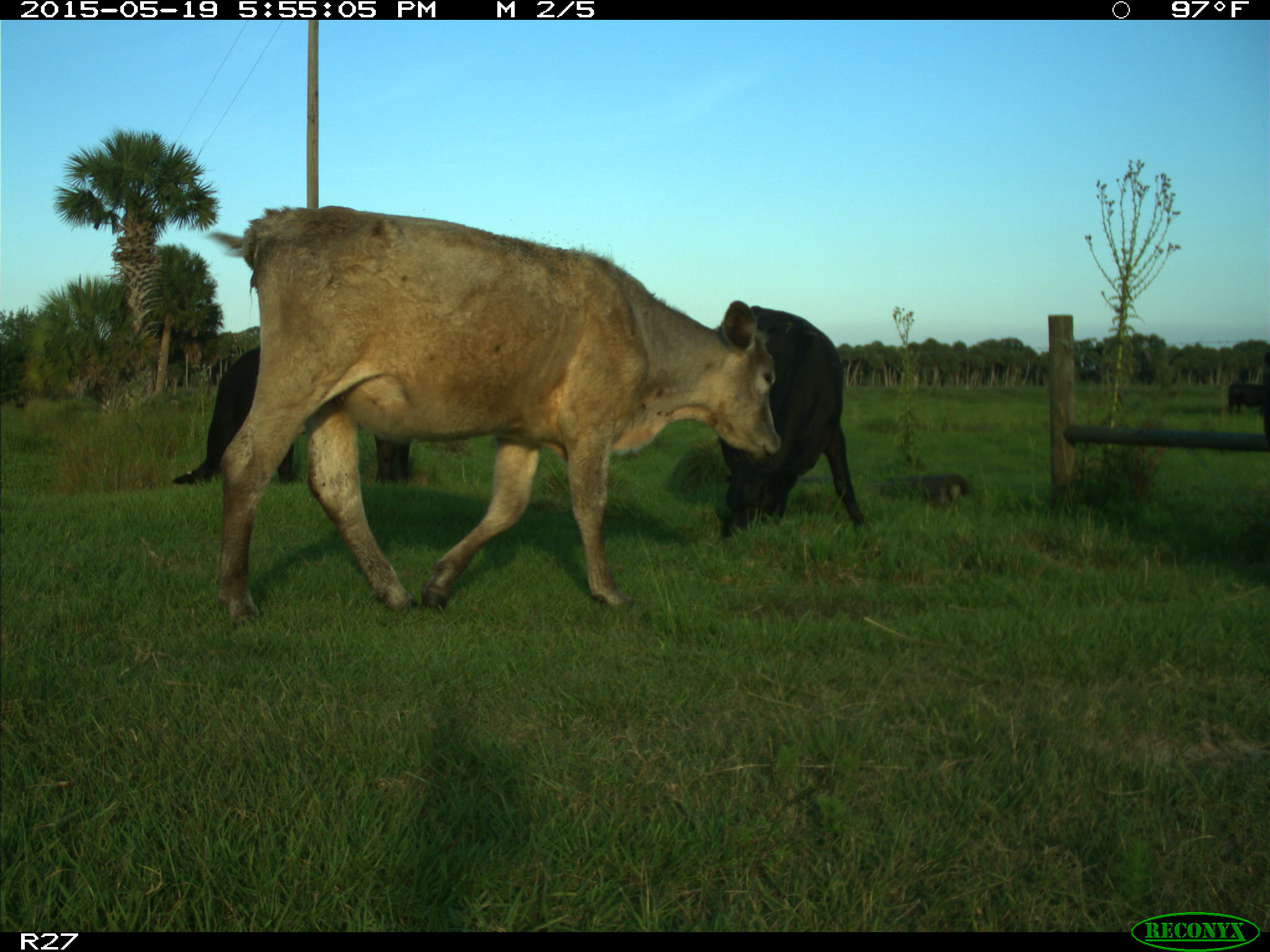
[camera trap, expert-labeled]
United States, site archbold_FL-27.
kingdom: Animalia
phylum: Chordata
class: Mammalia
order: Artiodactyla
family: Bovidae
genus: Bos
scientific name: Bos taurus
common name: domestic cow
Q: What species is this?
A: Bos taurus (domestic cow).